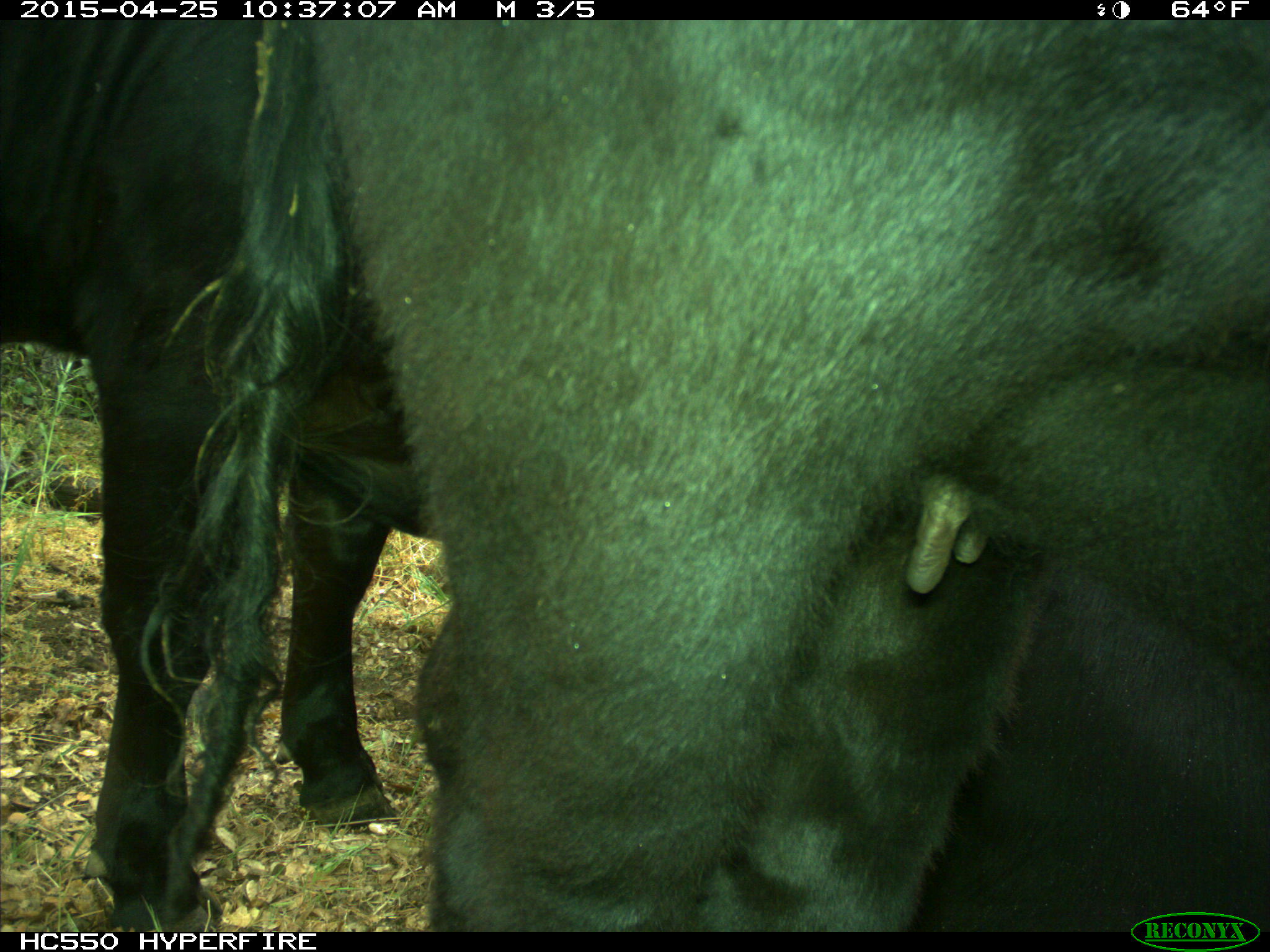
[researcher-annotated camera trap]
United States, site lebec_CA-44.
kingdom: Animalia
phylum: Chordata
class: Mammalia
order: Artiodactyla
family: Suidae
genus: Sus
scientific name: Sus scrofa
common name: wild boar